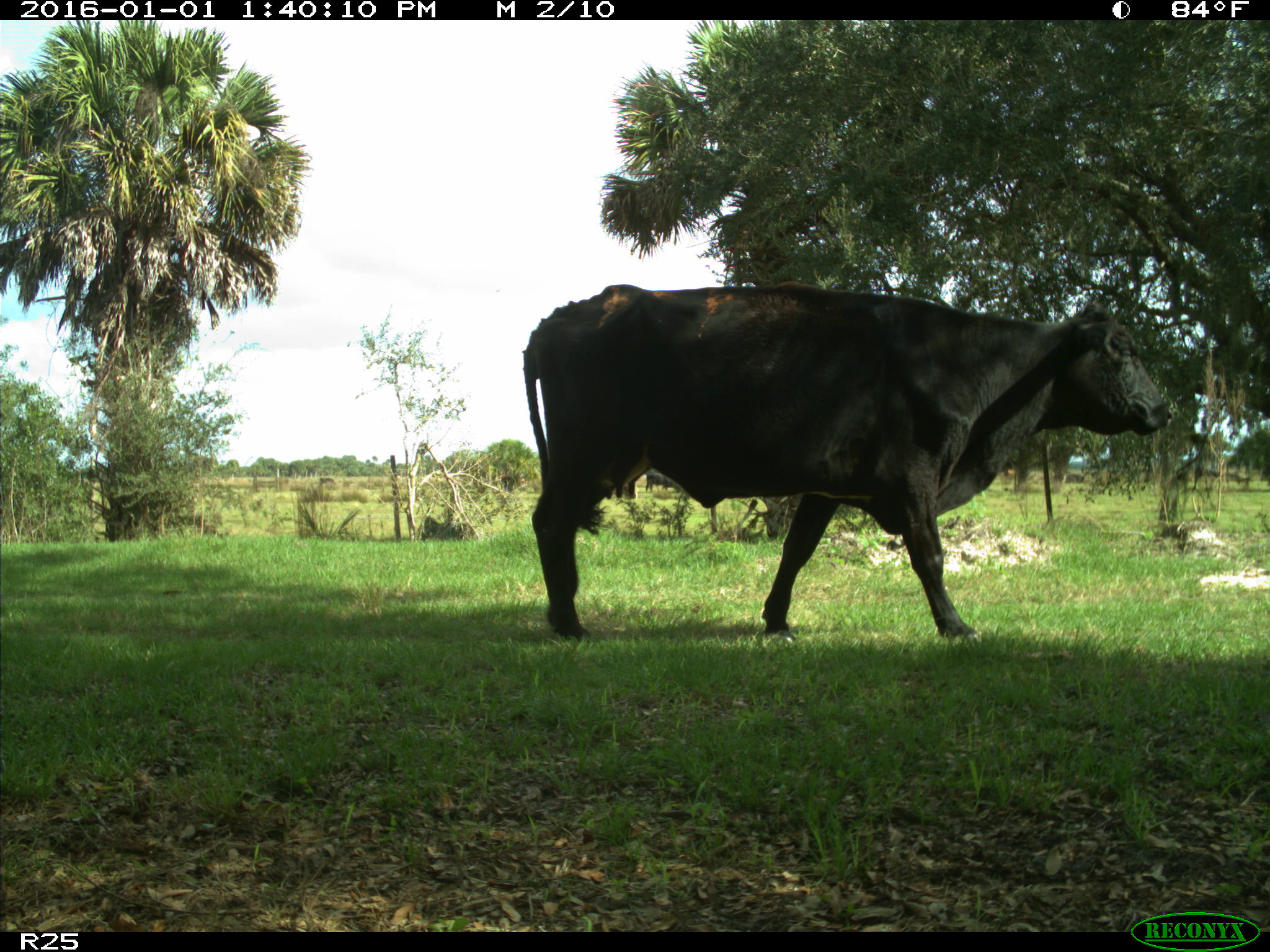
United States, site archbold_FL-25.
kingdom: Animalia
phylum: Chordata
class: Mammalia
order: Artiodactyla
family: Bovidae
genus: Bos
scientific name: Bos taurus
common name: domestic cow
Bos taurus (domestic cow).